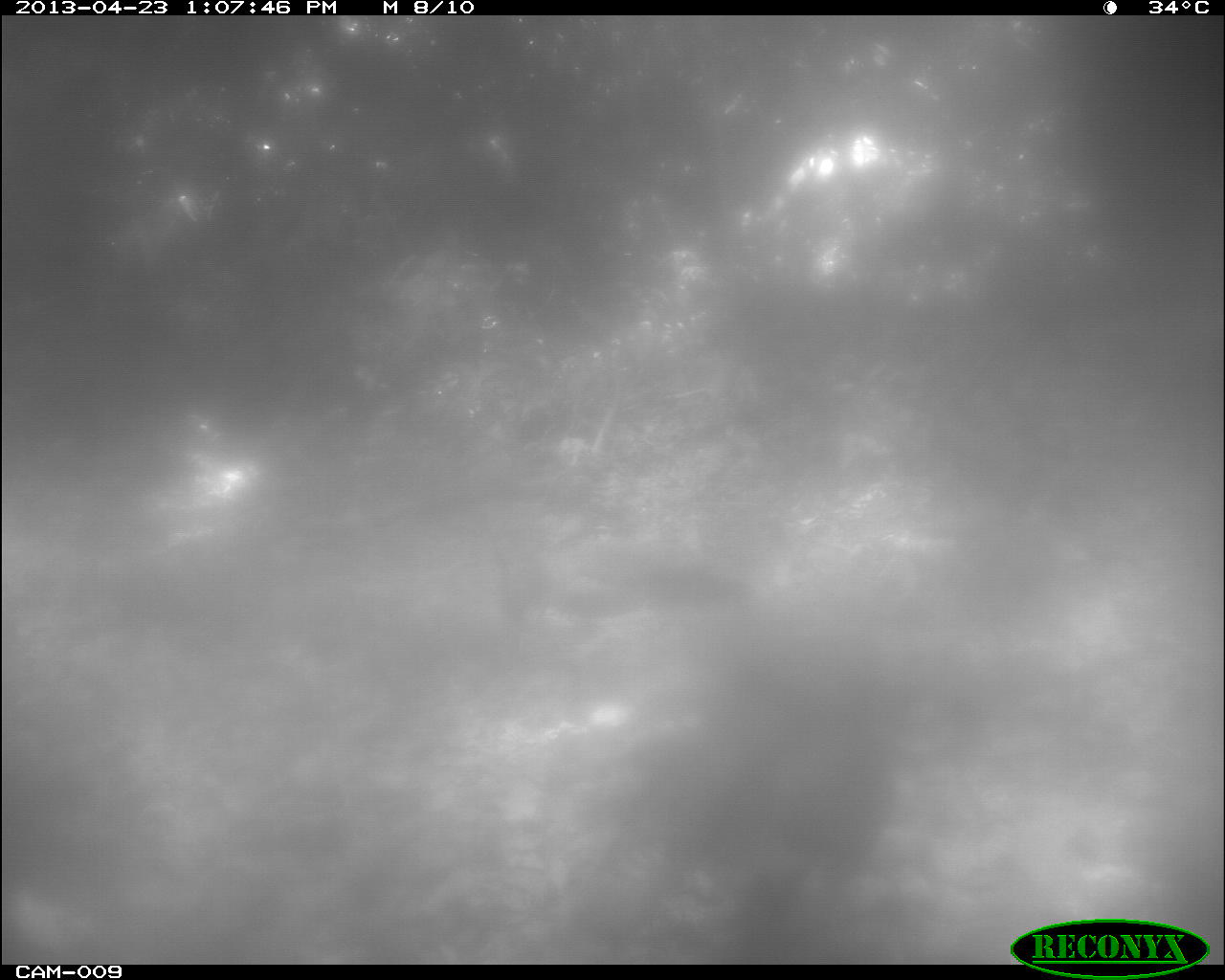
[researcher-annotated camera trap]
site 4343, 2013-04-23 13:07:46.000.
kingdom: Animalia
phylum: Chordata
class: Aves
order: Galliformes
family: Phasianidae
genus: Meleagris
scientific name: Meleagris ocellata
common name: ocellated turkey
Meleagris ocellata (ocellated turkey), count 1.